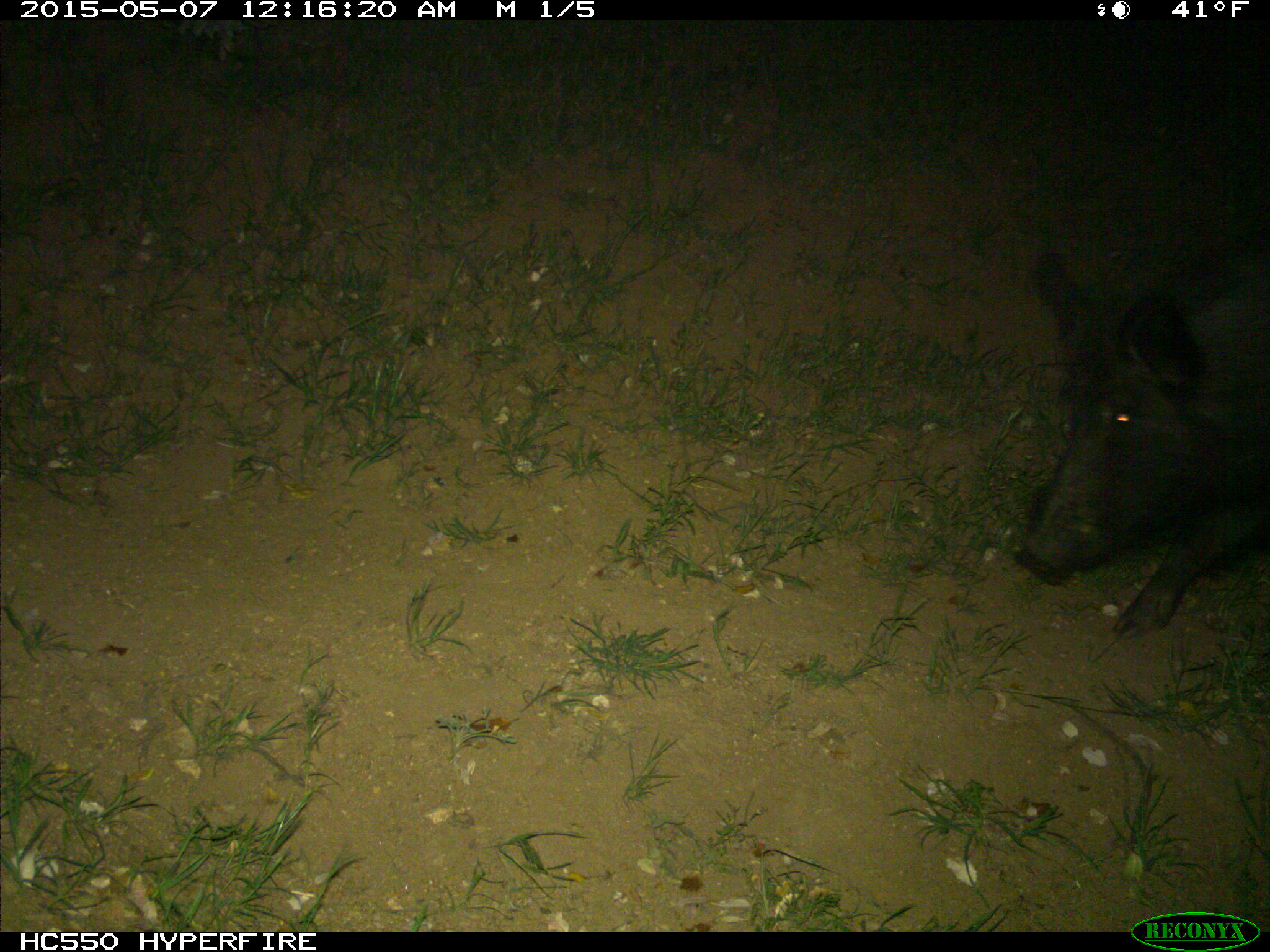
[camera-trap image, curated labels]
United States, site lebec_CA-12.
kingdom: Animalia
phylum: Chordata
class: Mammalia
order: Artiodactyla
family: Suidae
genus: Sus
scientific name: Sus scrofa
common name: wild boar